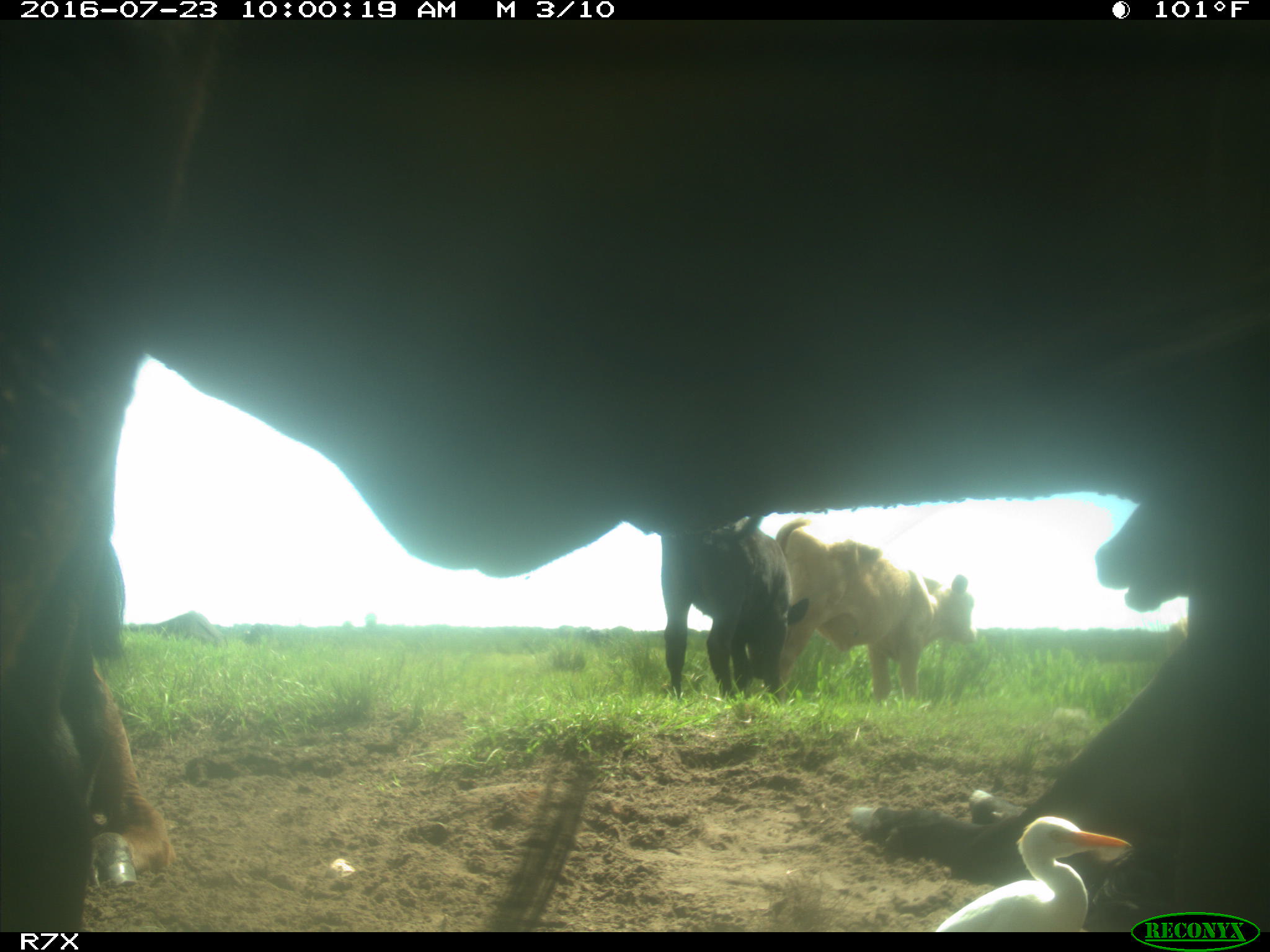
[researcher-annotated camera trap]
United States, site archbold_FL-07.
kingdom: Animalia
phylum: Chordata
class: Mammalia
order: Artiodactyla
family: Bovidae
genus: Bos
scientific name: Bos taurus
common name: domestic cow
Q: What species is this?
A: Bos taurus (domestic cow).